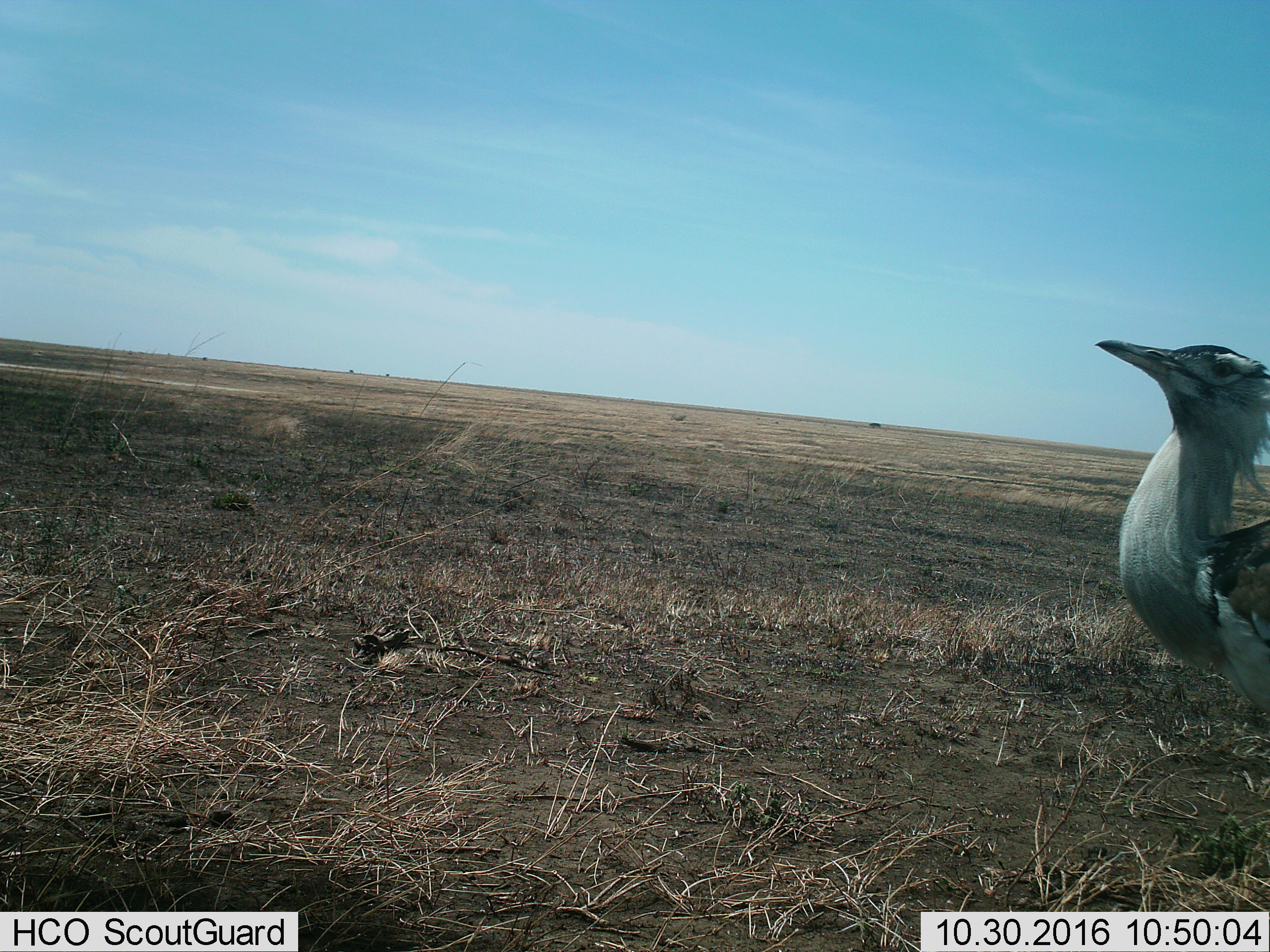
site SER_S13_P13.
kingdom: Animalia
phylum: Chordata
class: Aves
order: Otidiformes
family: Otididae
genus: Ardeotis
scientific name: Ardeotis kori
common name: kori bustard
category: bustardkori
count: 1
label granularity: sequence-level